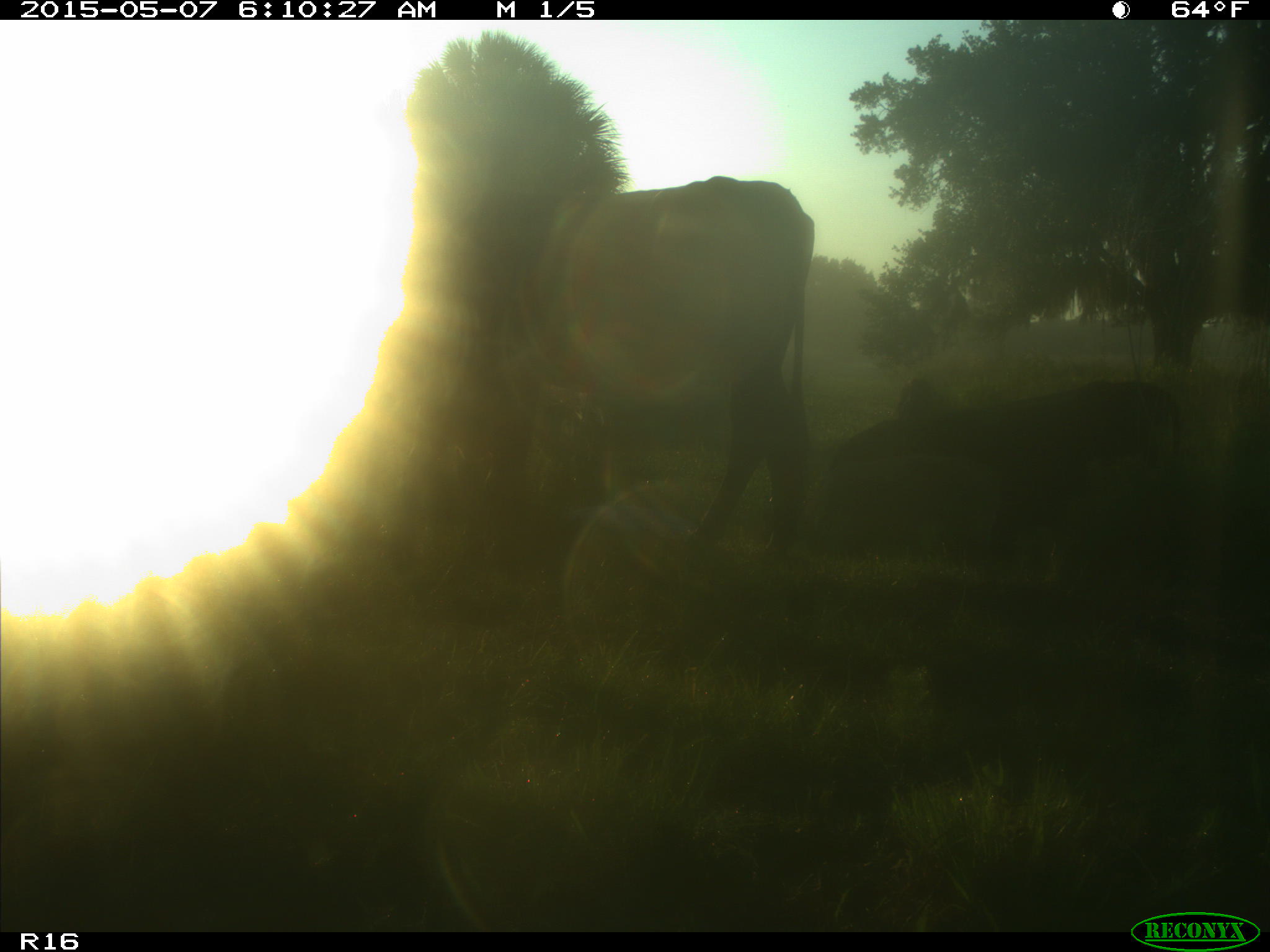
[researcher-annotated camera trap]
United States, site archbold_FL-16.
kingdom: Animalia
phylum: Chordata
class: Mammalia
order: Artiodactyla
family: Bovidae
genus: Bos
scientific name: Bos taurus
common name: domestic cow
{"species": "Bos taurus (domestic cow)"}